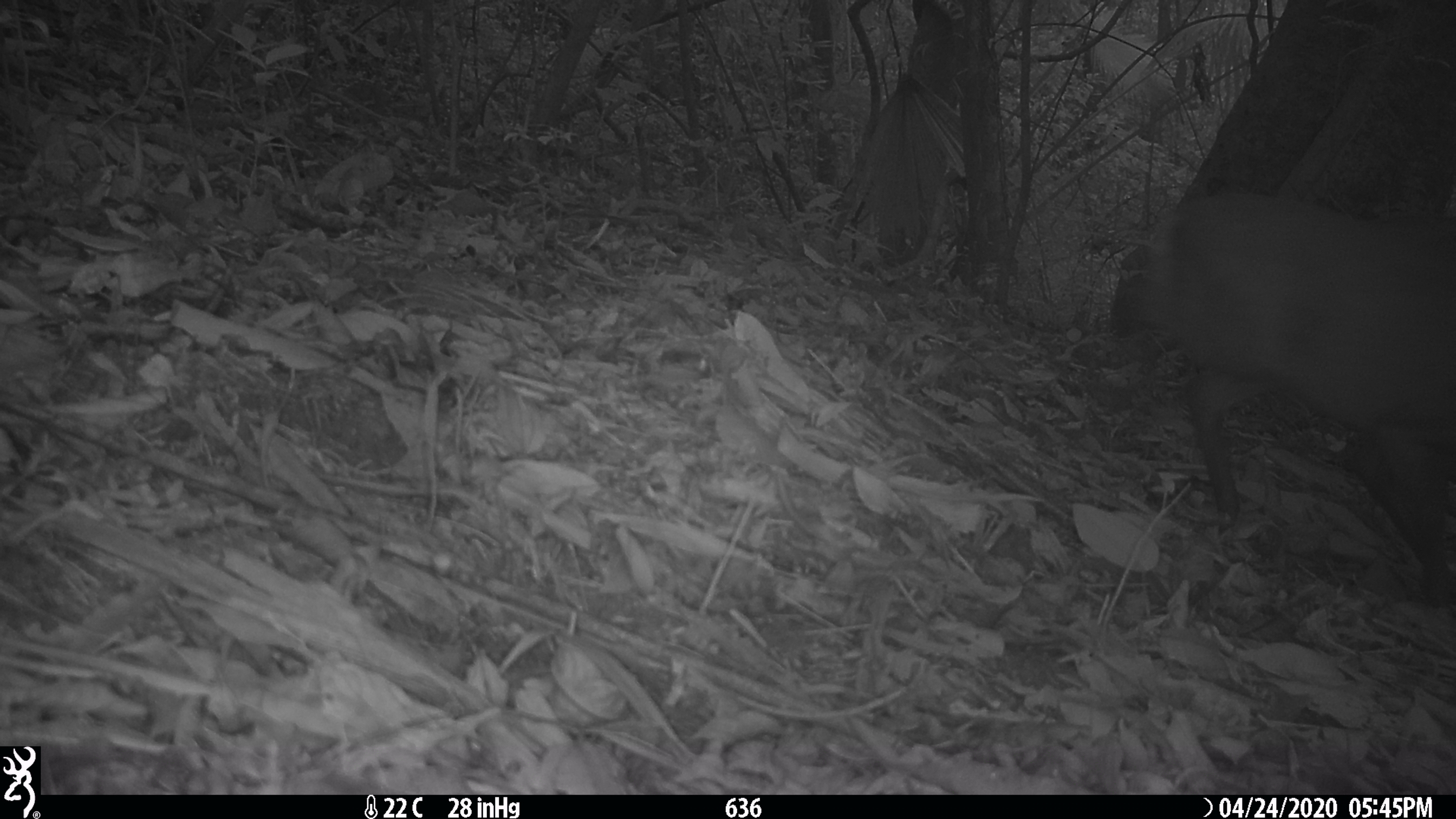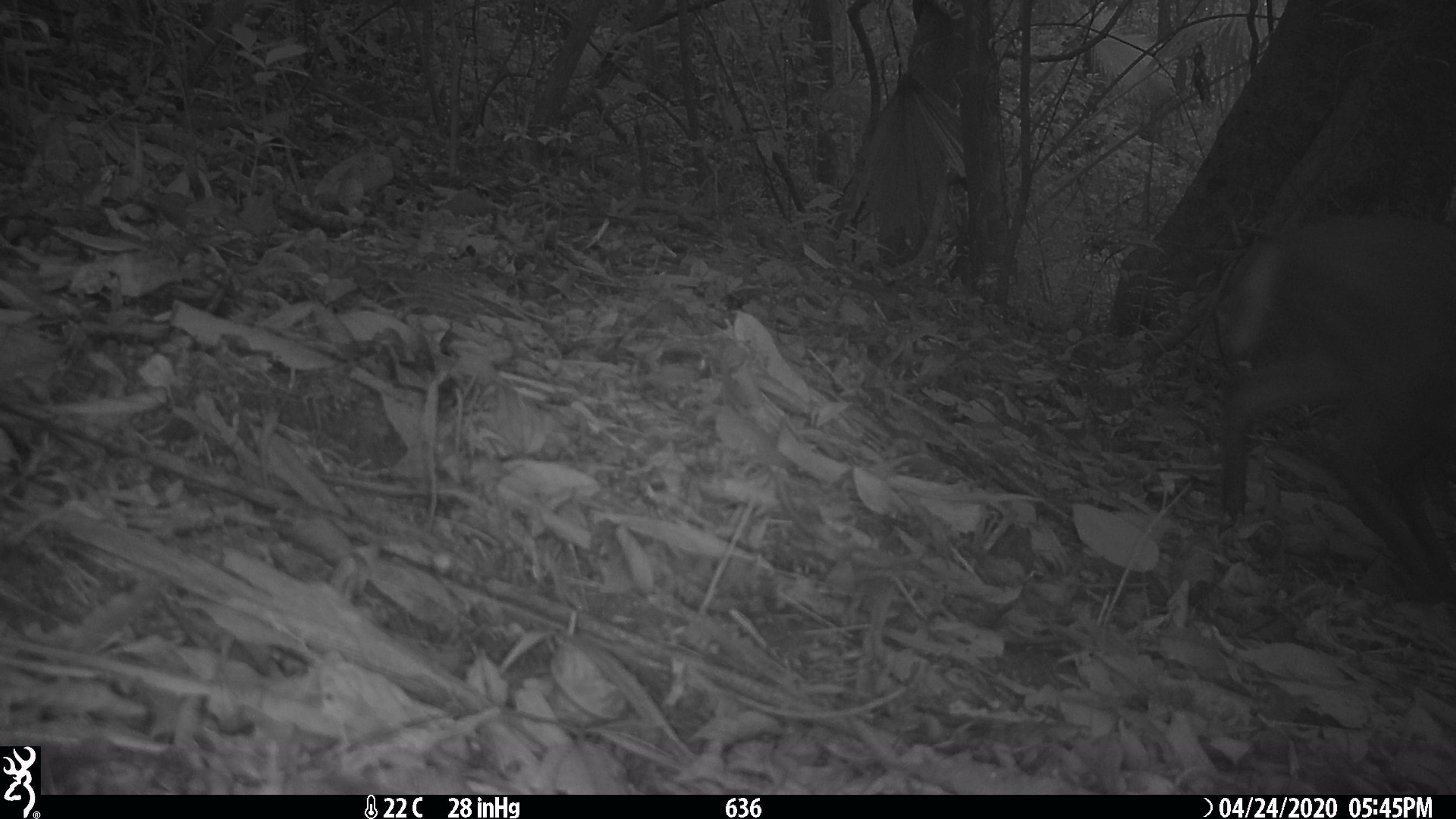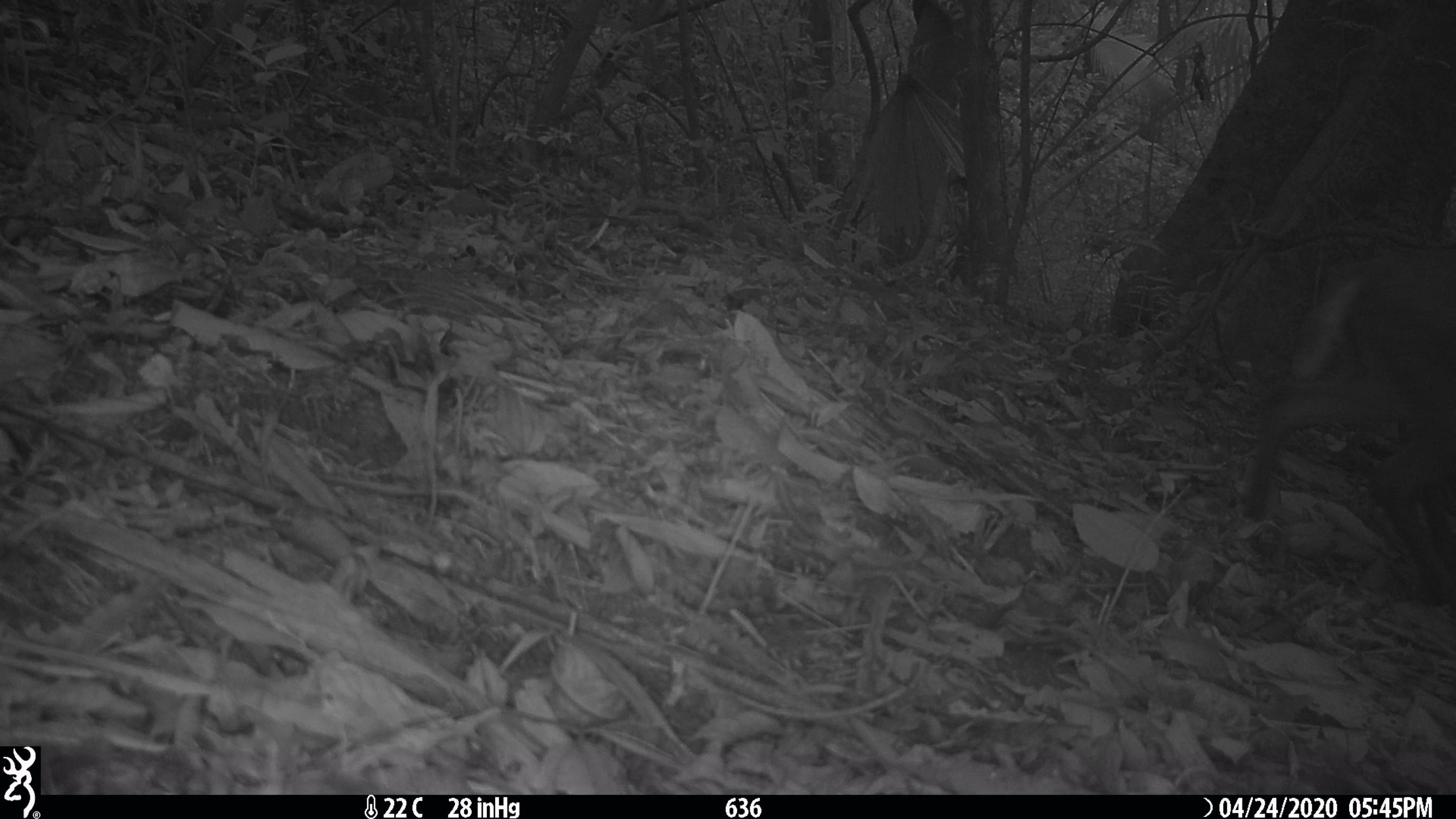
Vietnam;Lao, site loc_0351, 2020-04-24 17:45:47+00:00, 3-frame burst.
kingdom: Animalia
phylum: Chordata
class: Mammalia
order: Artiodactyla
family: Cervidae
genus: Muntiacus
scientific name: Muntiacus rooseveltorum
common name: roosevelt's muntjac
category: roosevelts muntjac group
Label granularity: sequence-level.